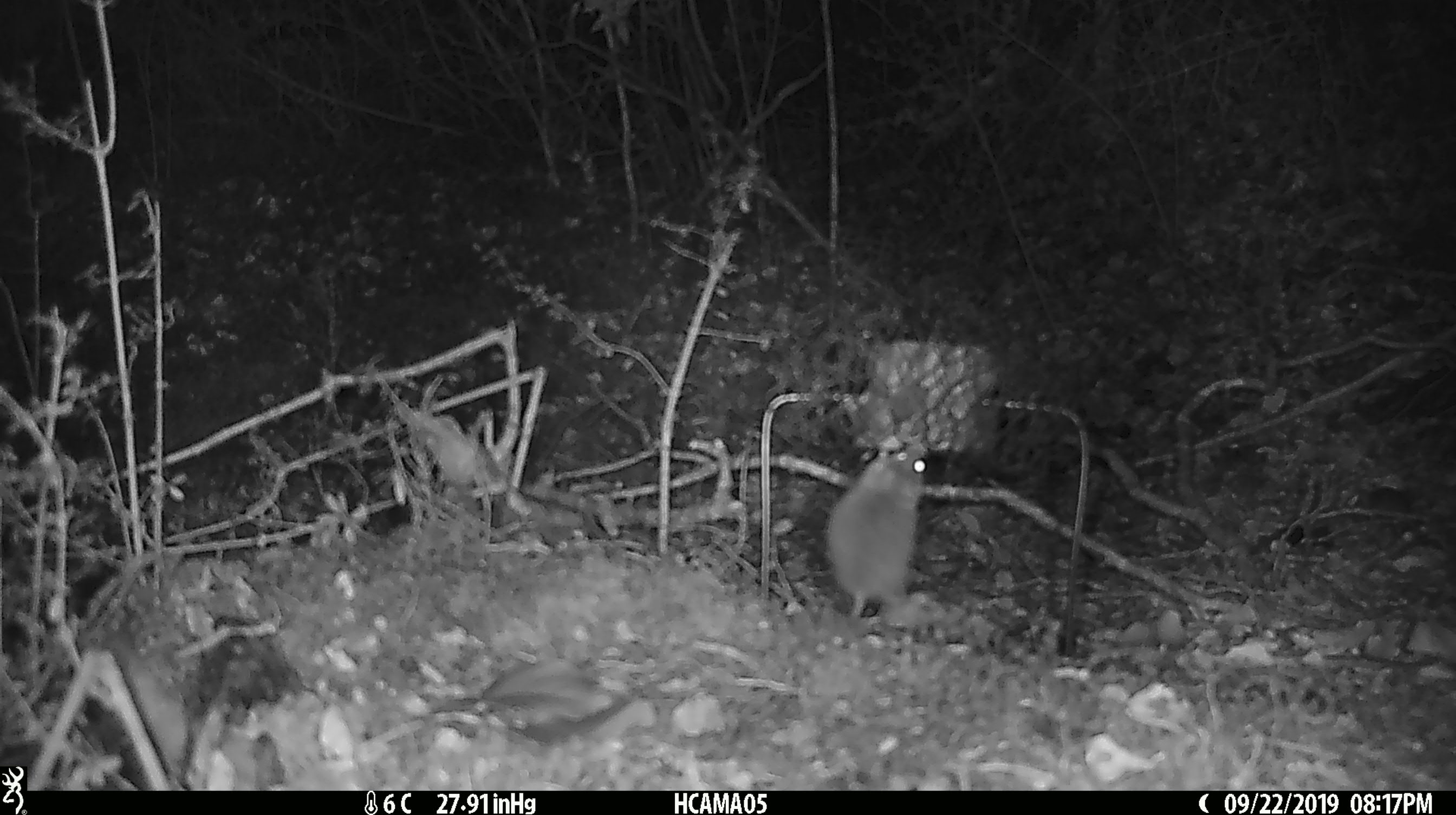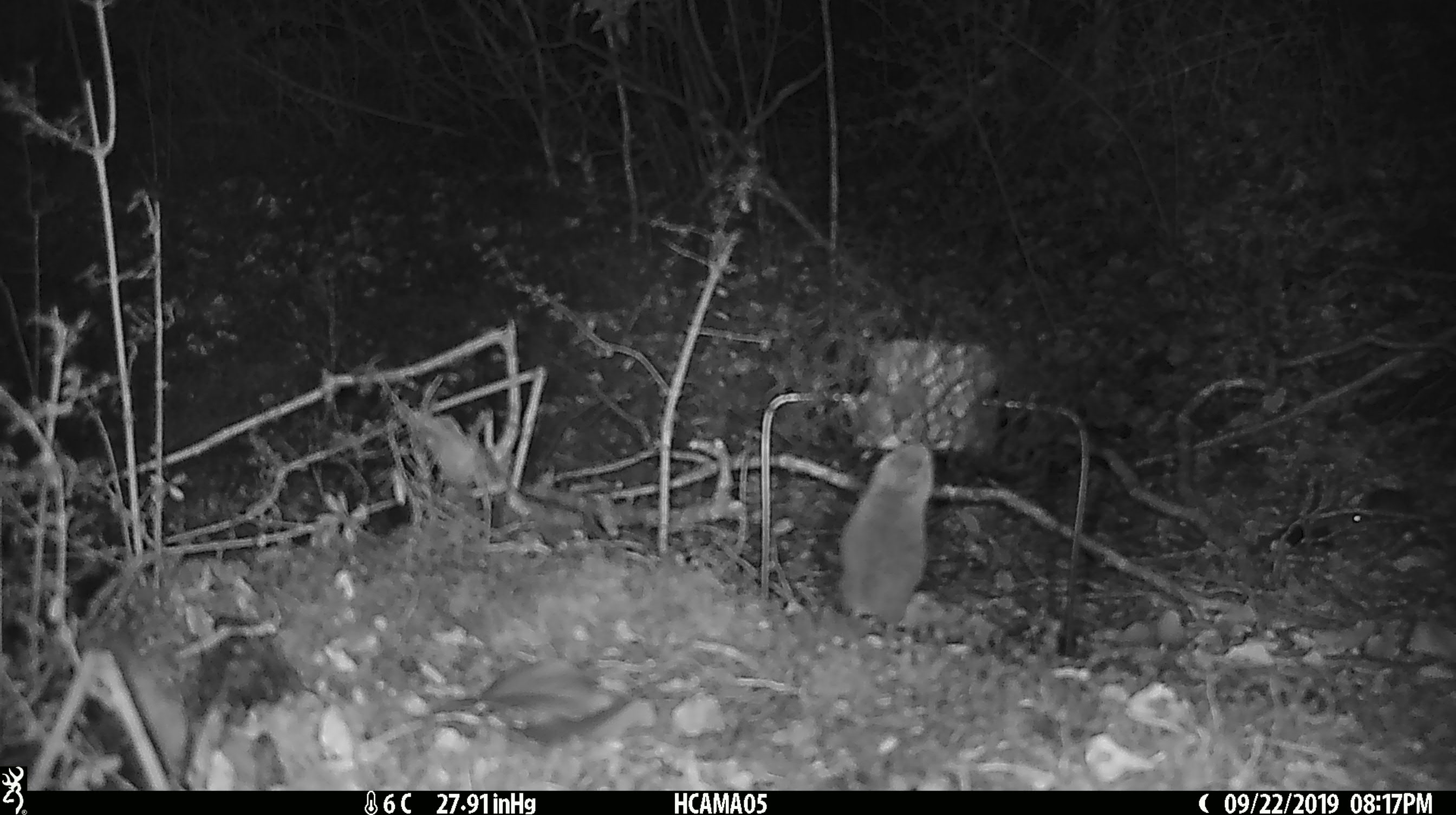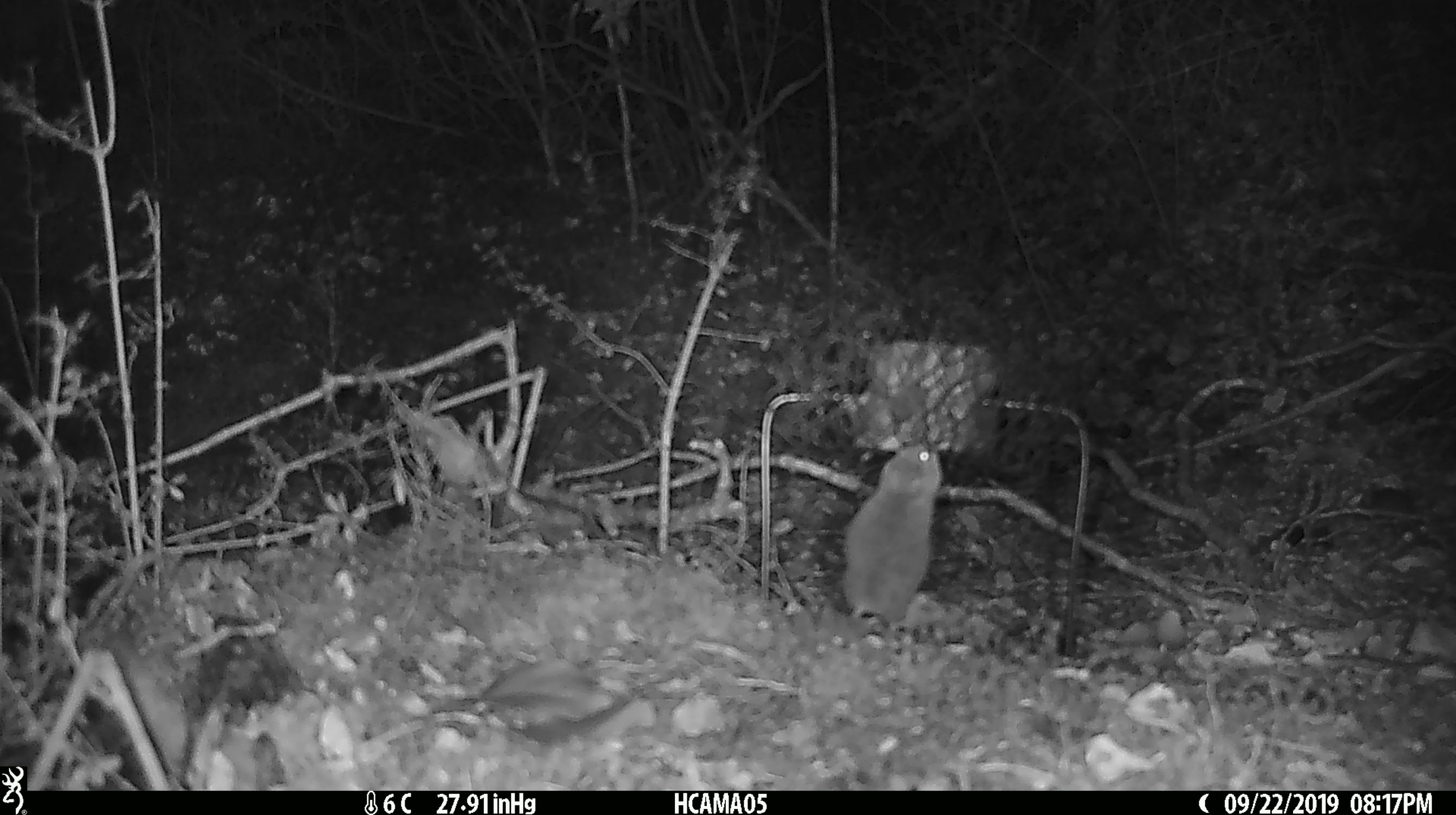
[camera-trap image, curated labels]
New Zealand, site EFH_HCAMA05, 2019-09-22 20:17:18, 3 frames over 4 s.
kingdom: Animalia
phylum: Chordata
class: Mammalia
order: Rodentia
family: Muridae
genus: Mus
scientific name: Mus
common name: mouse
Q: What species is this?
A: Mouse (Mus).